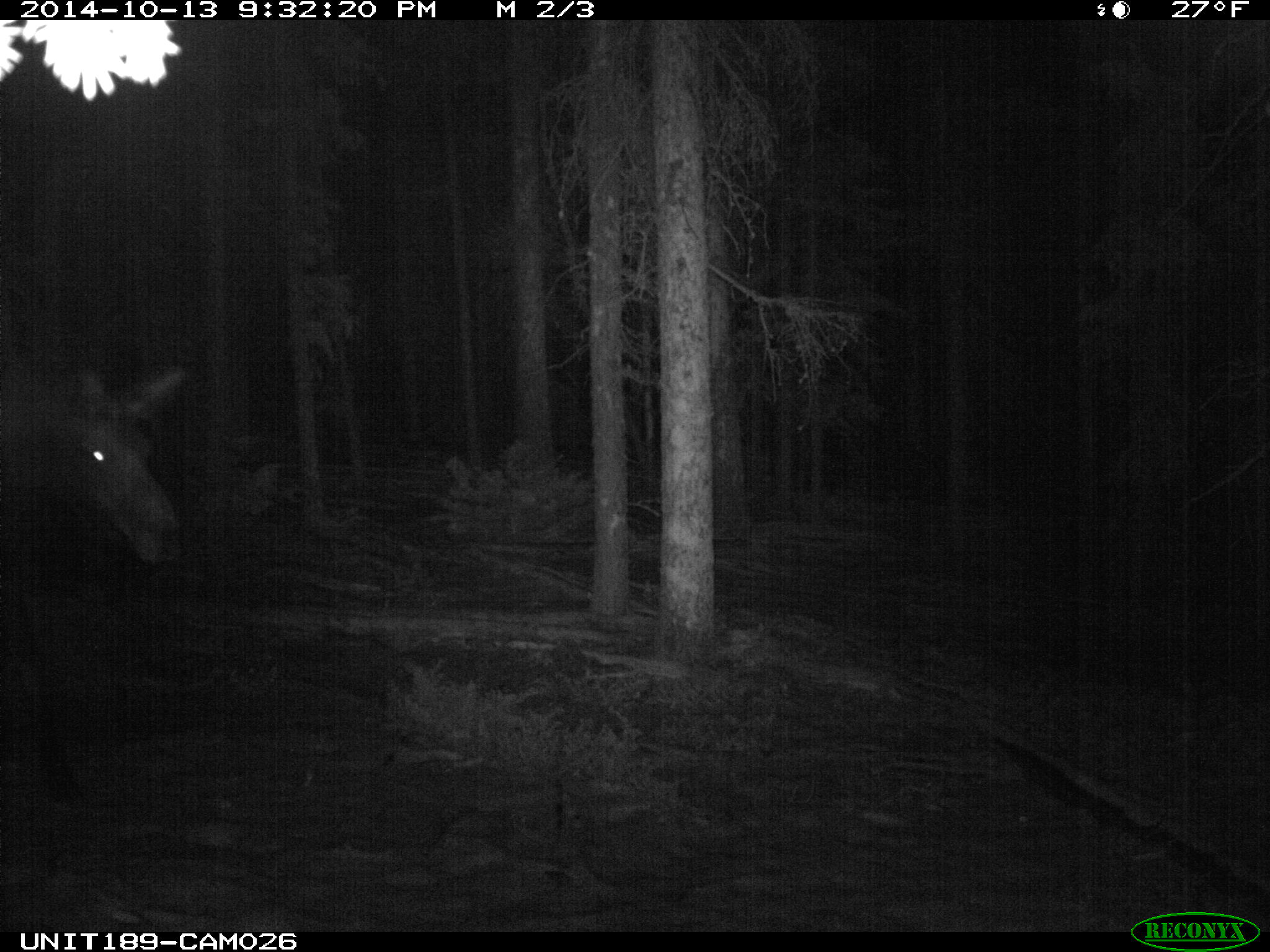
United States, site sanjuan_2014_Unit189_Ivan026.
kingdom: Animalia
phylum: Chordata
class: Mammalia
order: Artiodactyla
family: Cervidae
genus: Alces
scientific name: Alces alces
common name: moose